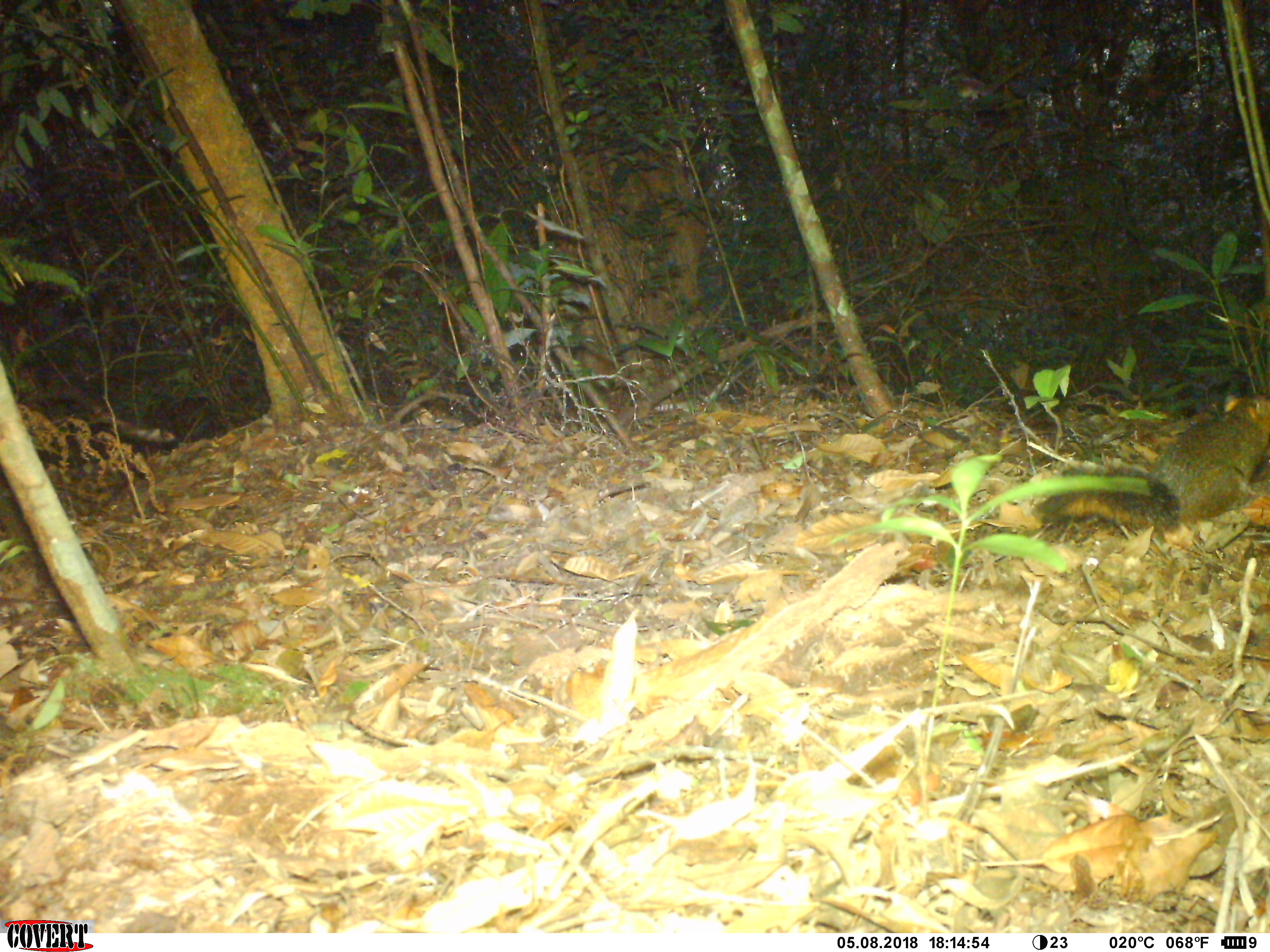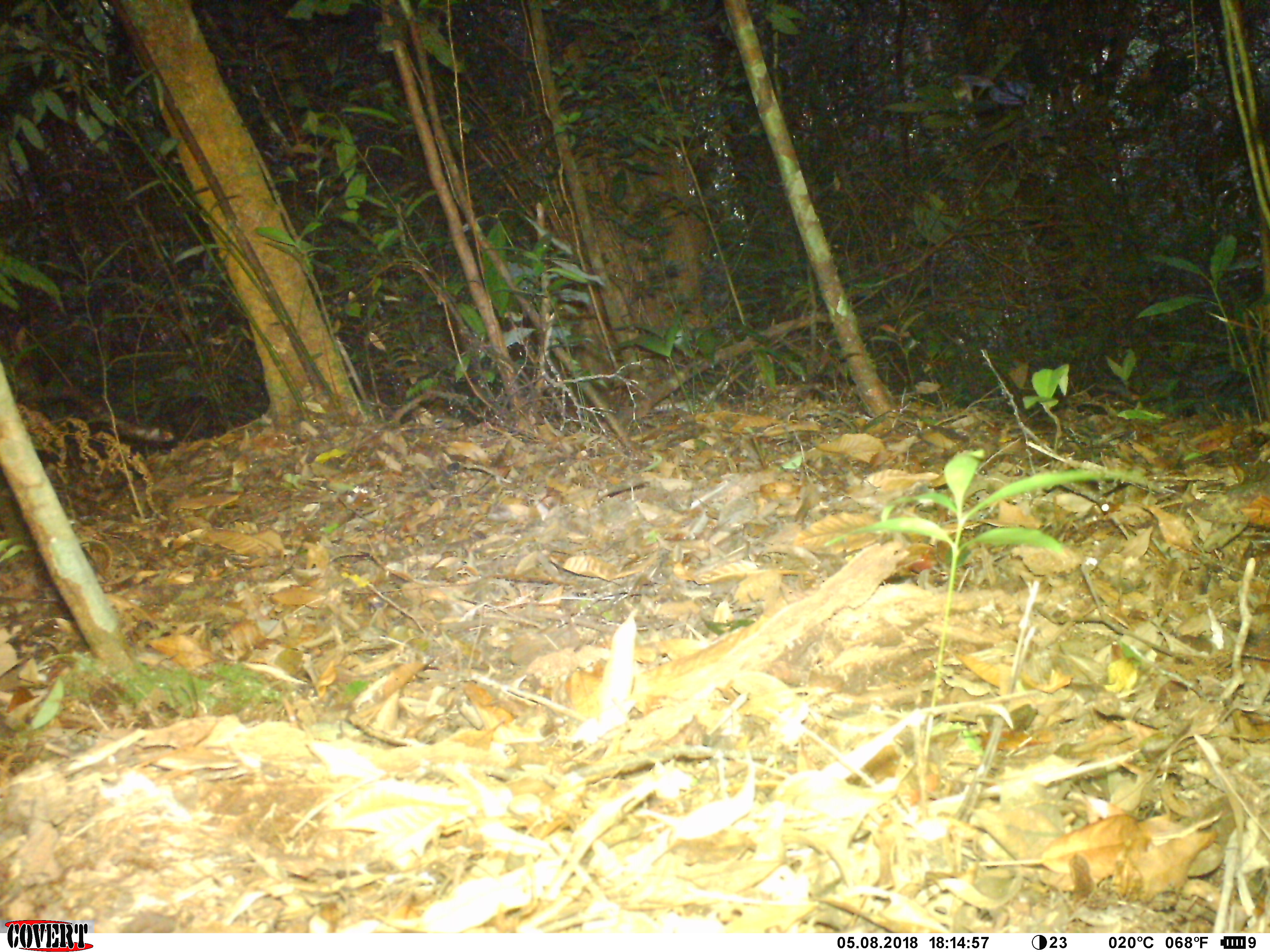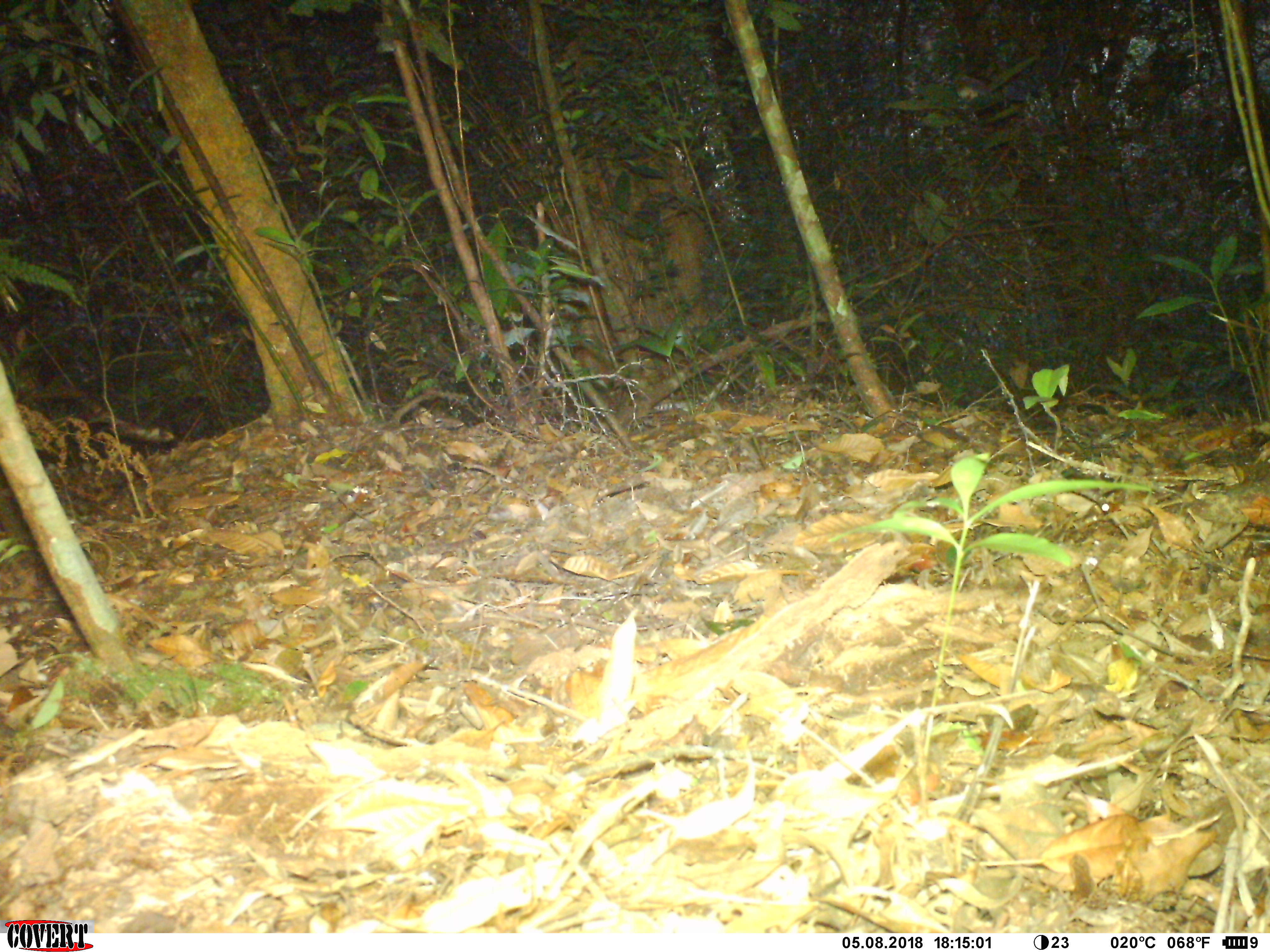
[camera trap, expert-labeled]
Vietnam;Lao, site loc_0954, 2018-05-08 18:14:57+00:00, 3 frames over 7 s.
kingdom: Animalia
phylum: Chordata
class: Mammalia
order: Rodentia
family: Sciuridae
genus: Dremomys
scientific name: Dremomys rufigenis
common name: red-cheeked squirrel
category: red cheeked squirrel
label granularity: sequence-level